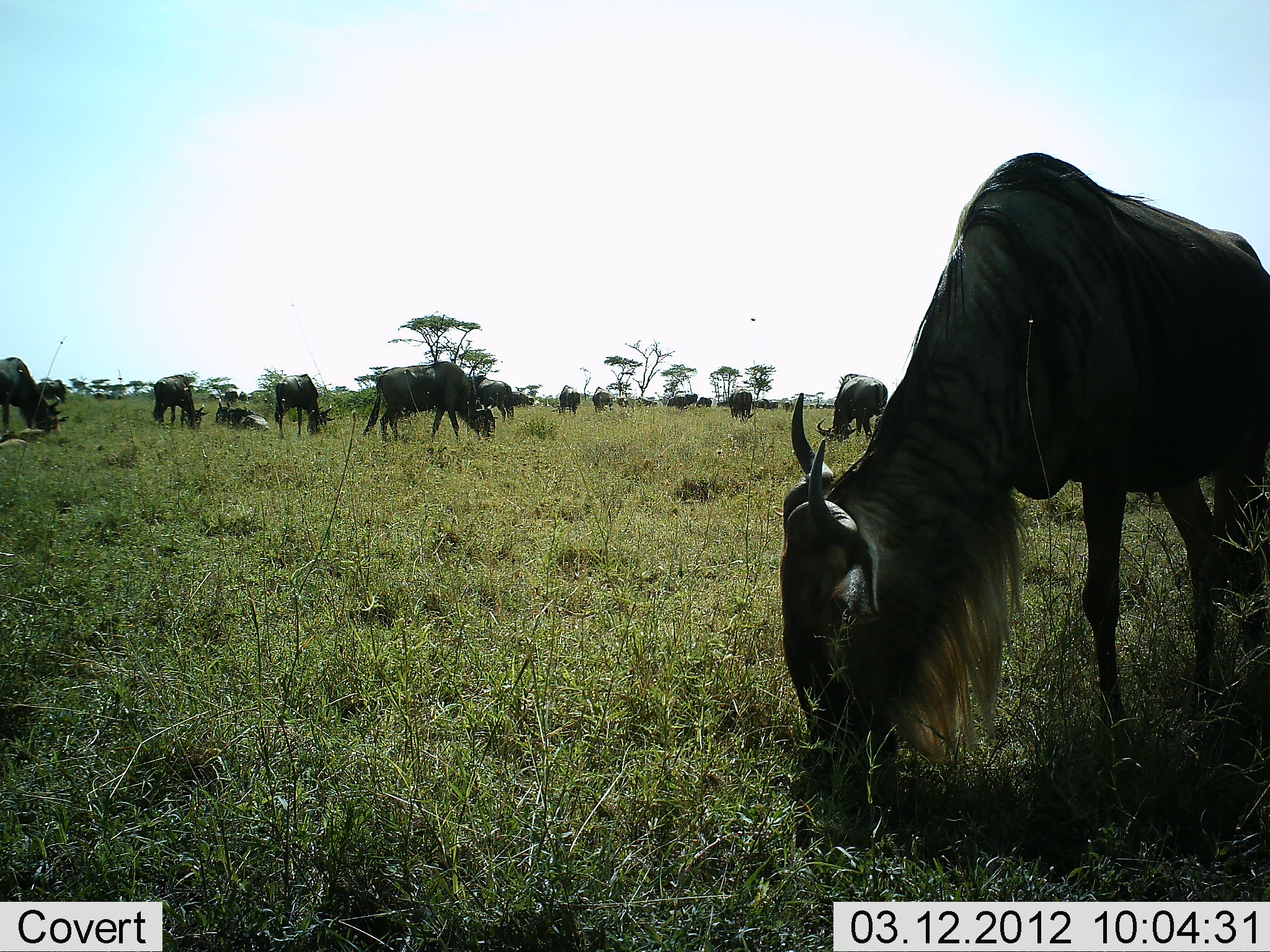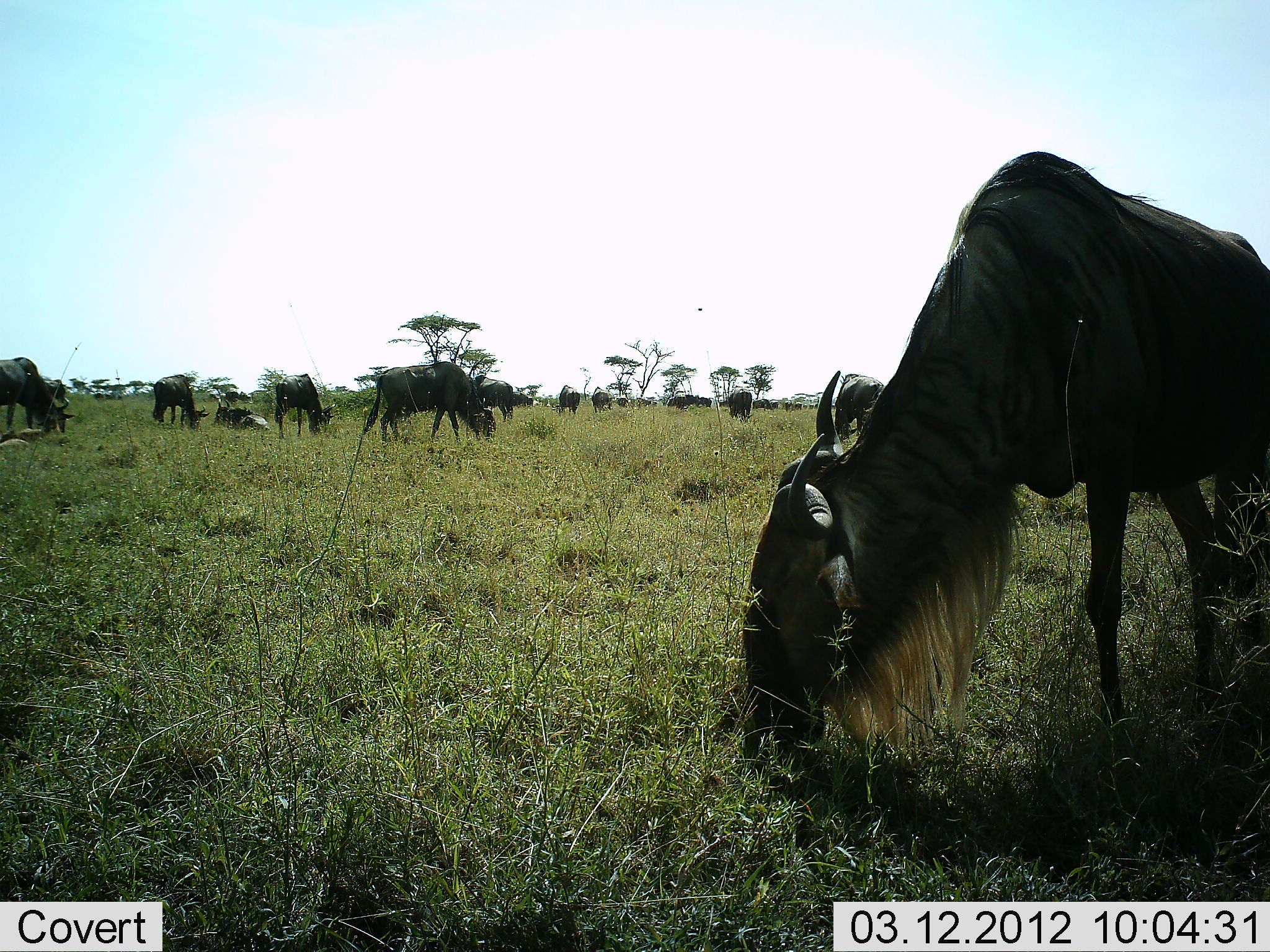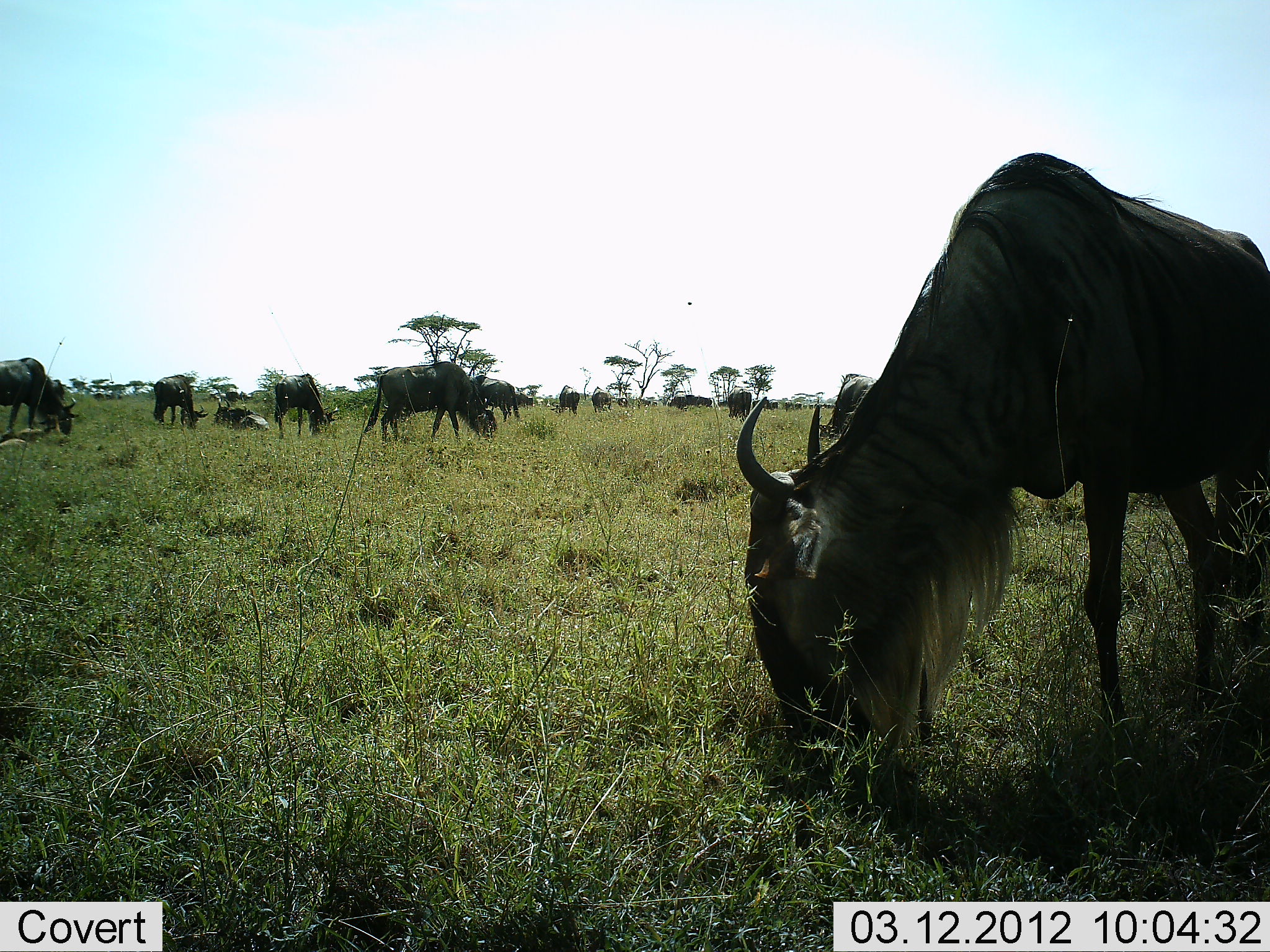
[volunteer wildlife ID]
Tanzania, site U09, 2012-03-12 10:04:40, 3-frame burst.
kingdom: Animalia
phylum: Chordata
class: Mammalia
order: Artiodactyla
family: Bovidae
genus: Connochaetes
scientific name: Connochaetes taurinus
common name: blue wildebeest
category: wildebeest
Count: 11-50.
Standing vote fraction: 59%.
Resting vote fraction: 59%.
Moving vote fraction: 12%.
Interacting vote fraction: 0%.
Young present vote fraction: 6%.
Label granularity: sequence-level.